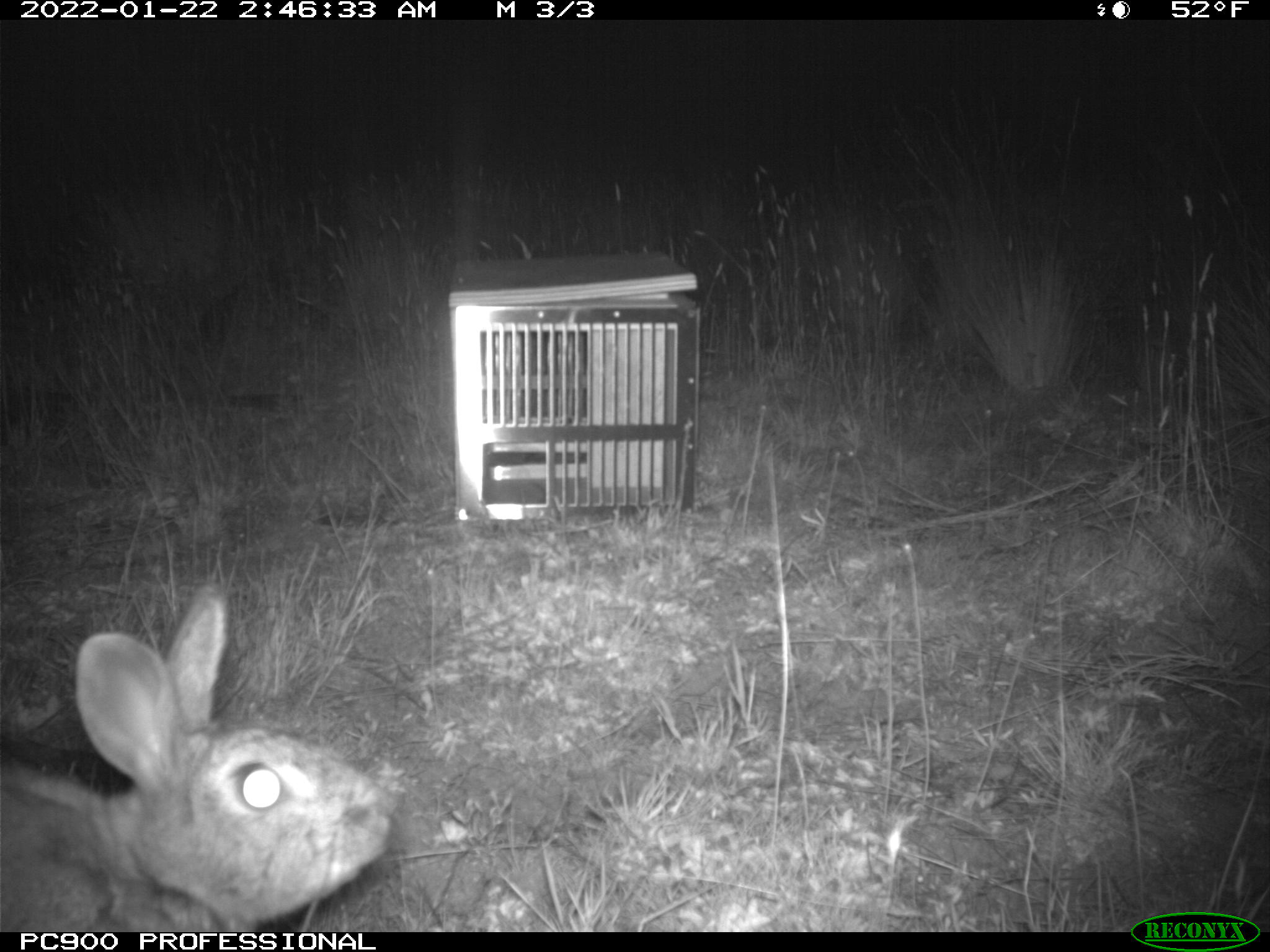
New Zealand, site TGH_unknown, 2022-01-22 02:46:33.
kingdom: Animalia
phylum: Chordata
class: Mammalia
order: Lagomorpha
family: Leporidae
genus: Oryctolagus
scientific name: Oryctolagus cuniculus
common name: european rabbit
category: rabbit